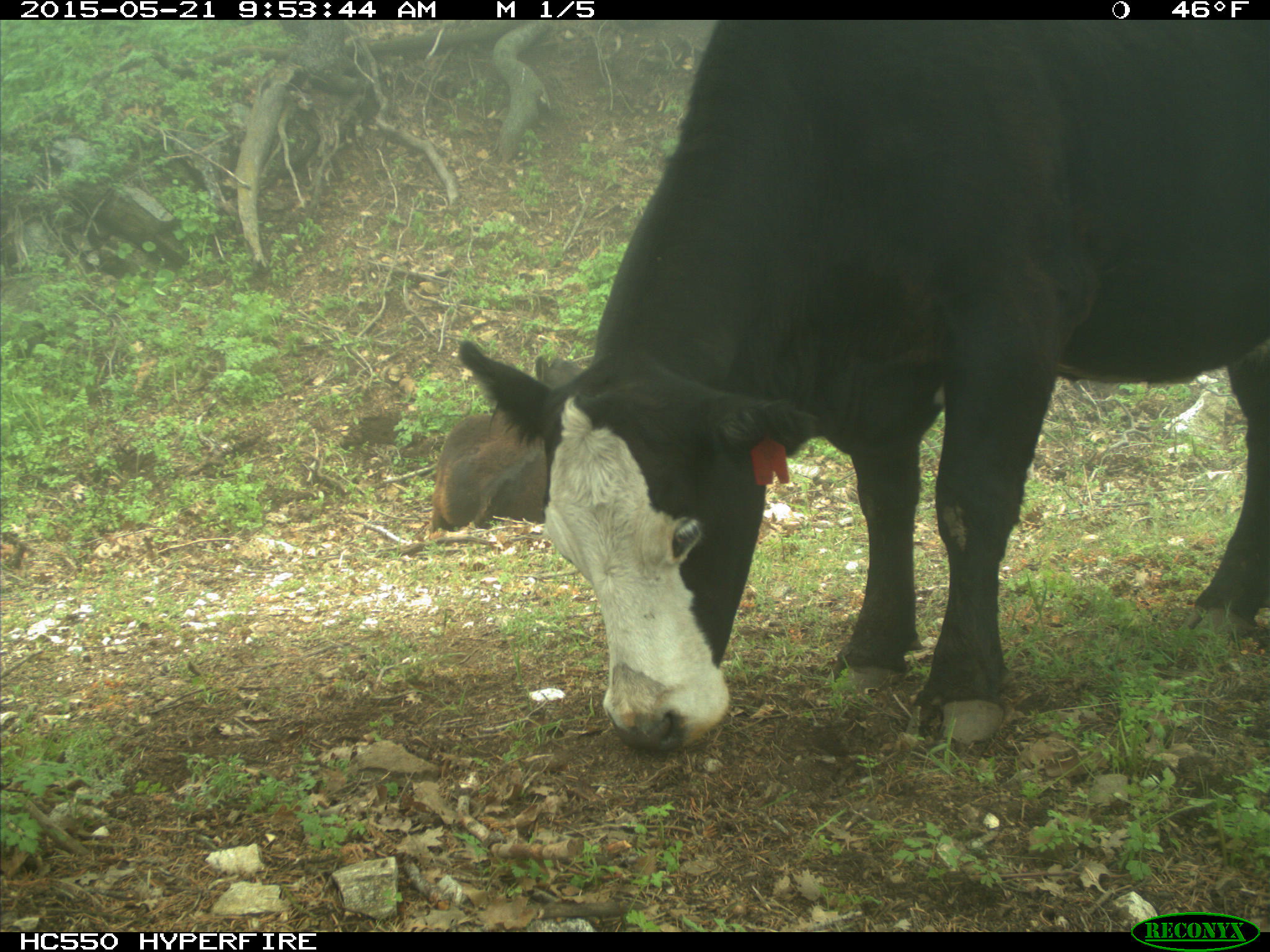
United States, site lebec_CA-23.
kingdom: Animalia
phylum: Chordata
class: Mammalia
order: Artiodactyla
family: Bovidae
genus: Bos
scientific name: Bos taurus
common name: domestic cow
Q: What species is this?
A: Bos taurus (domestic cow).